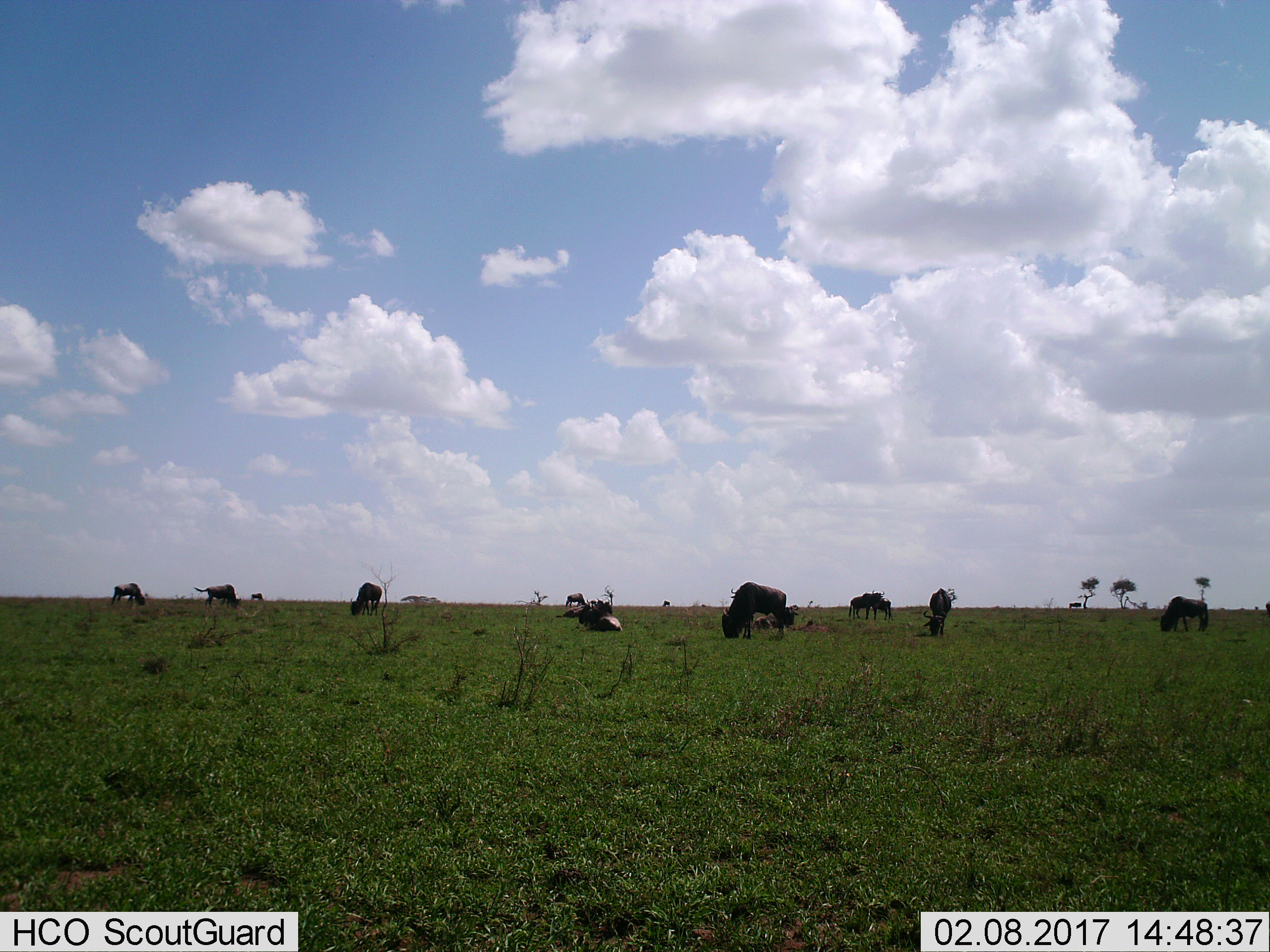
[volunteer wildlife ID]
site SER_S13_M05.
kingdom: Animalia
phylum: Chordata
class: Mammalia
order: Artiodactyla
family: Bovidae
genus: Connochaetes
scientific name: Connochaetes taurinus taurinus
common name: blue wildebeest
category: wildebeestblue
Wildebeestblue (blue wildebeest) (Connochaetes taurinus taurinus), count 11-50. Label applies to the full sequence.